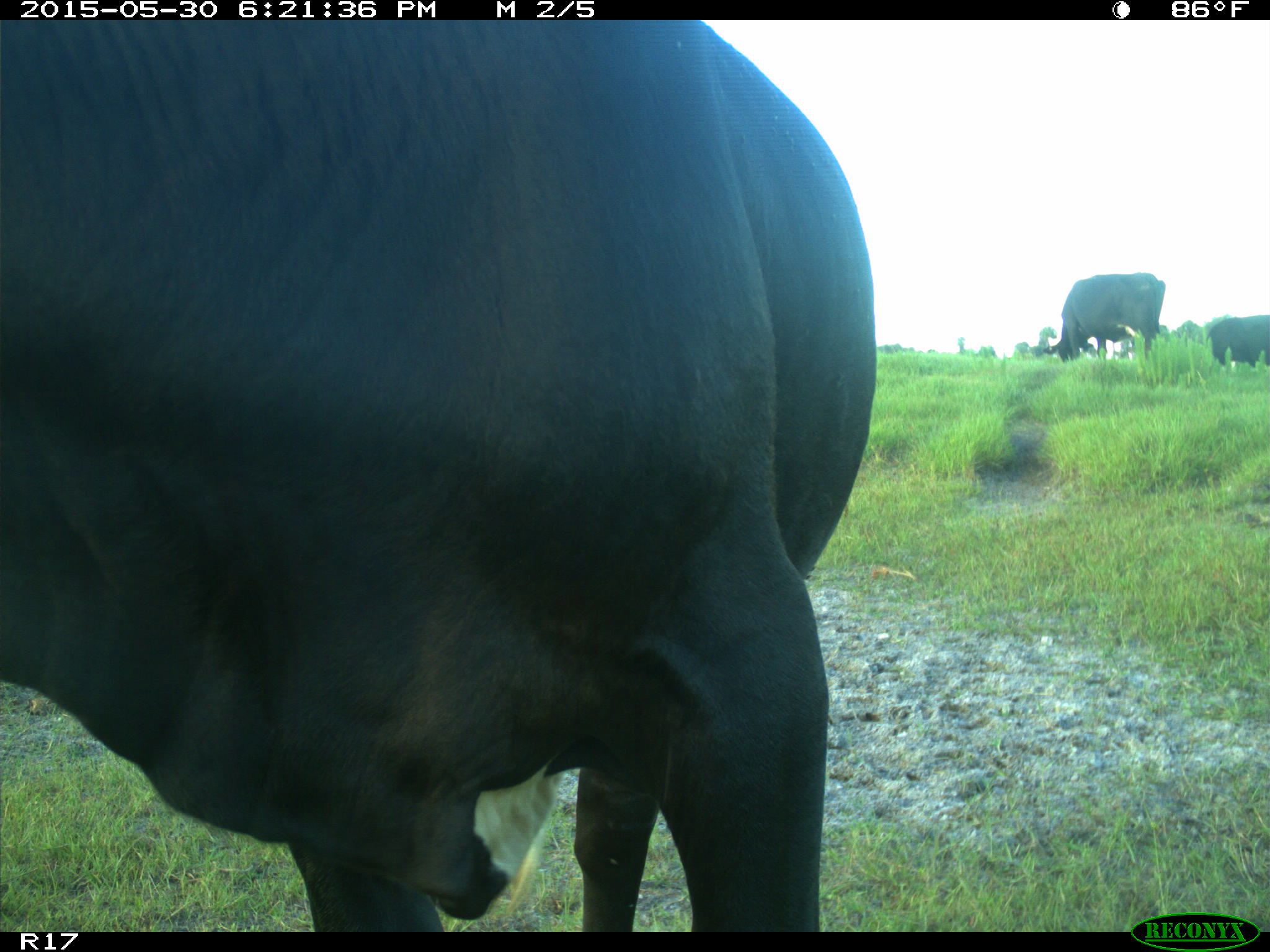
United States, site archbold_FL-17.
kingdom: Animalia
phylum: Chordata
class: Mammalia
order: Artiodactyla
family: Bovidae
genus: Bos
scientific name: Bos taurus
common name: domestic cow